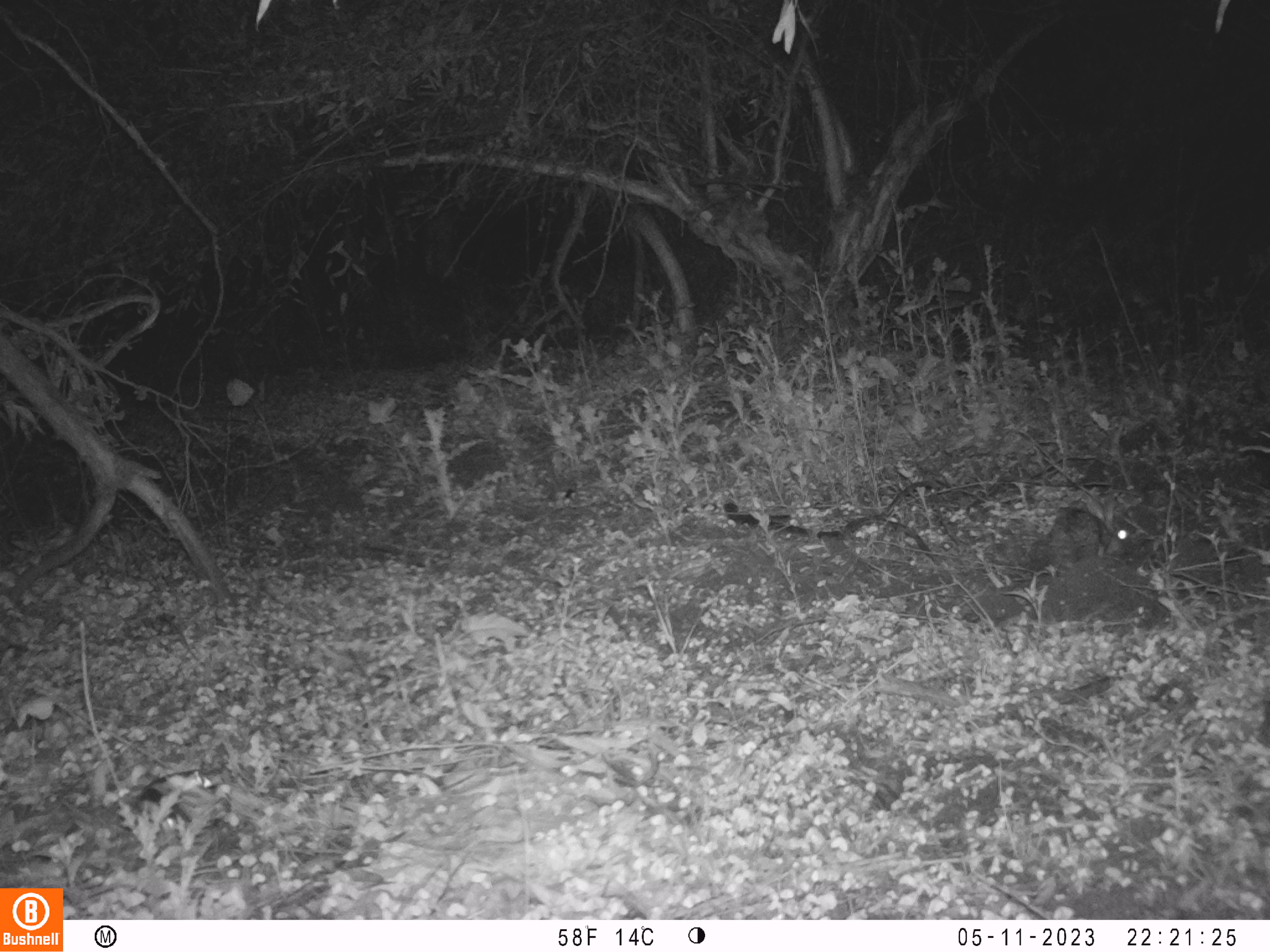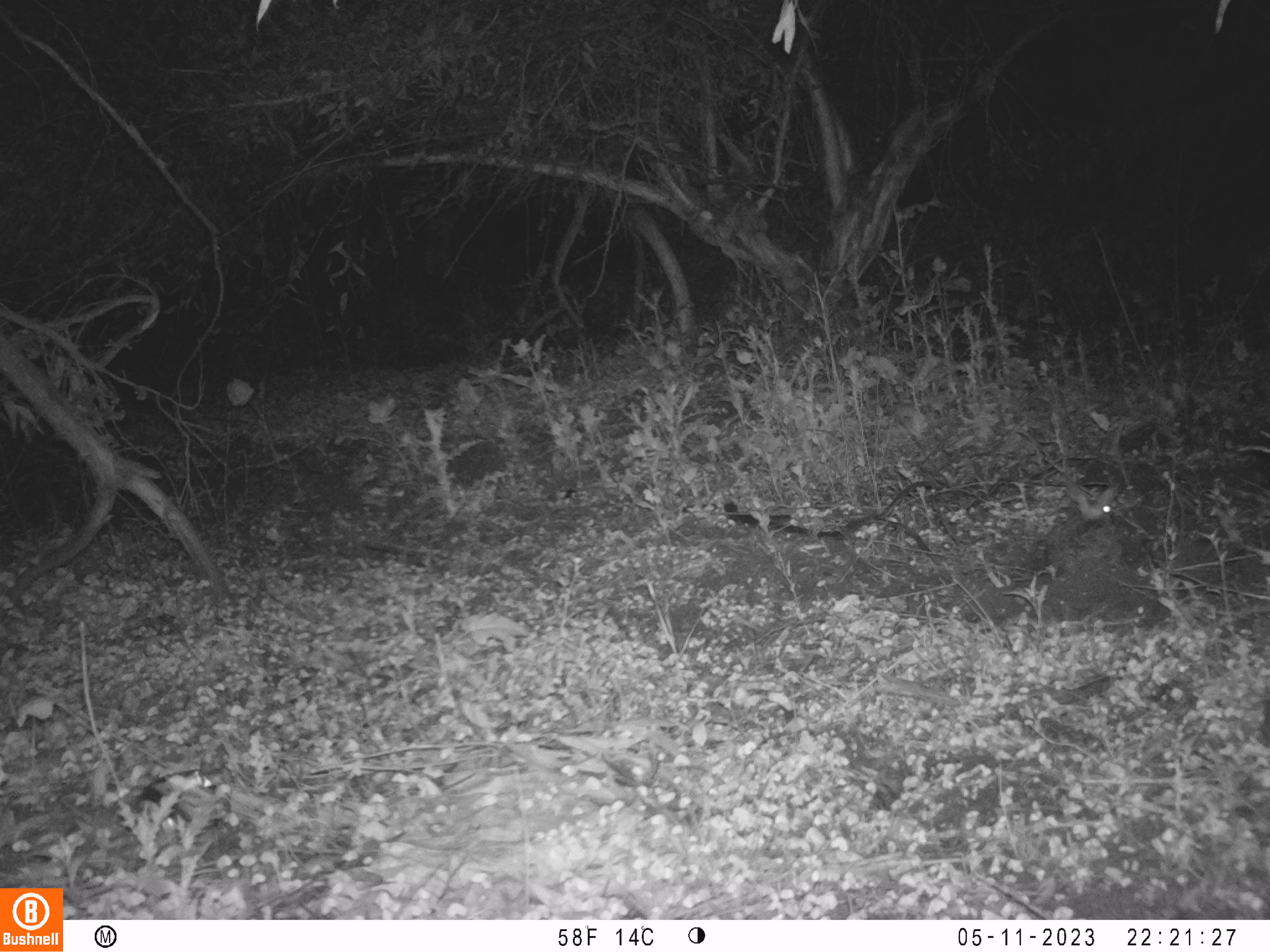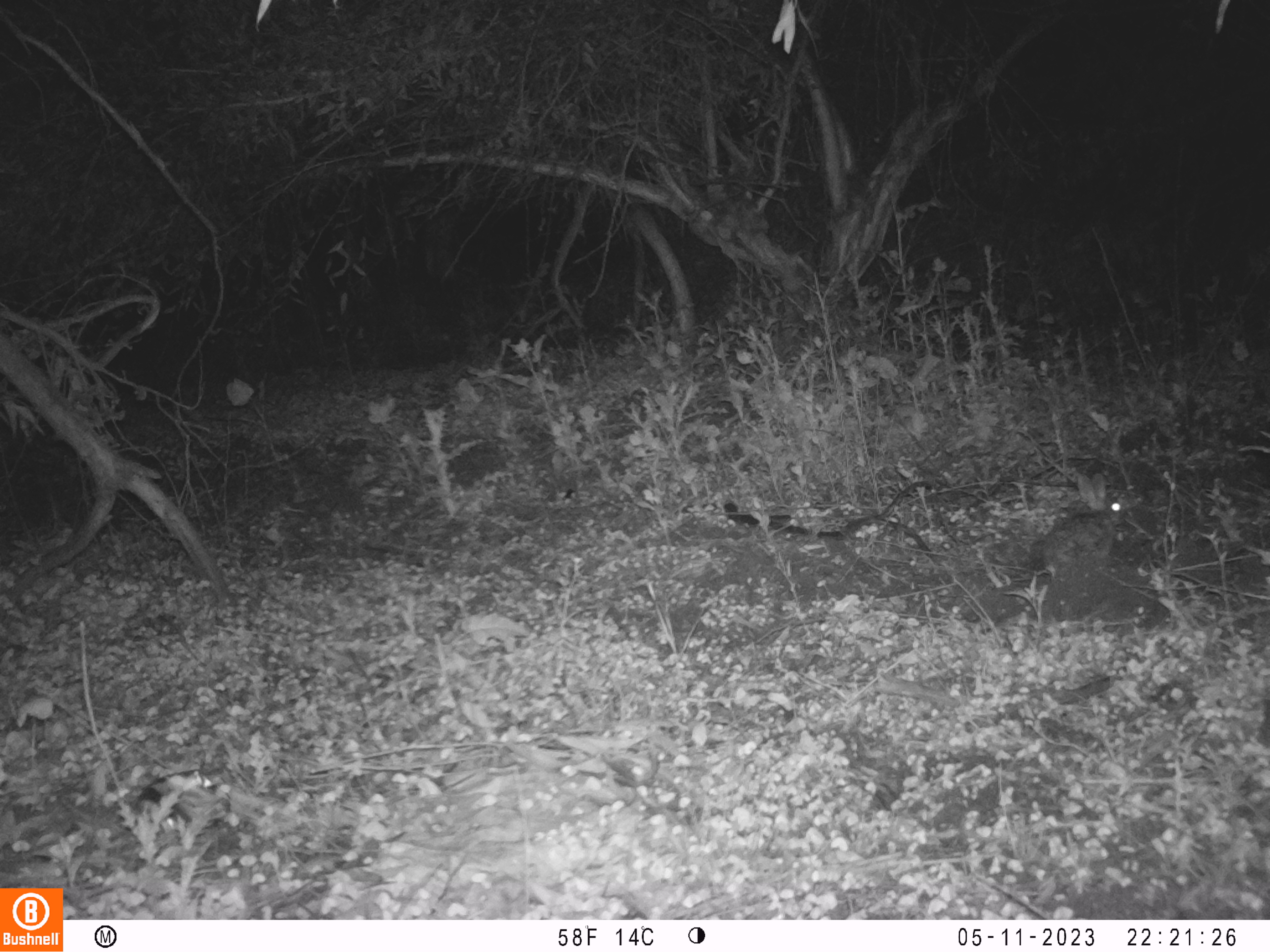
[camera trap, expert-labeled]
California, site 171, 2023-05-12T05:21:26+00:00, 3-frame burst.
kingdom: Animalia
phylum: Chordata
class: Mammalia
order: Lagomorpha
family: Leporidae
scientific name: Leporidae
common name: rabbit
Rabbit (Leporidae).